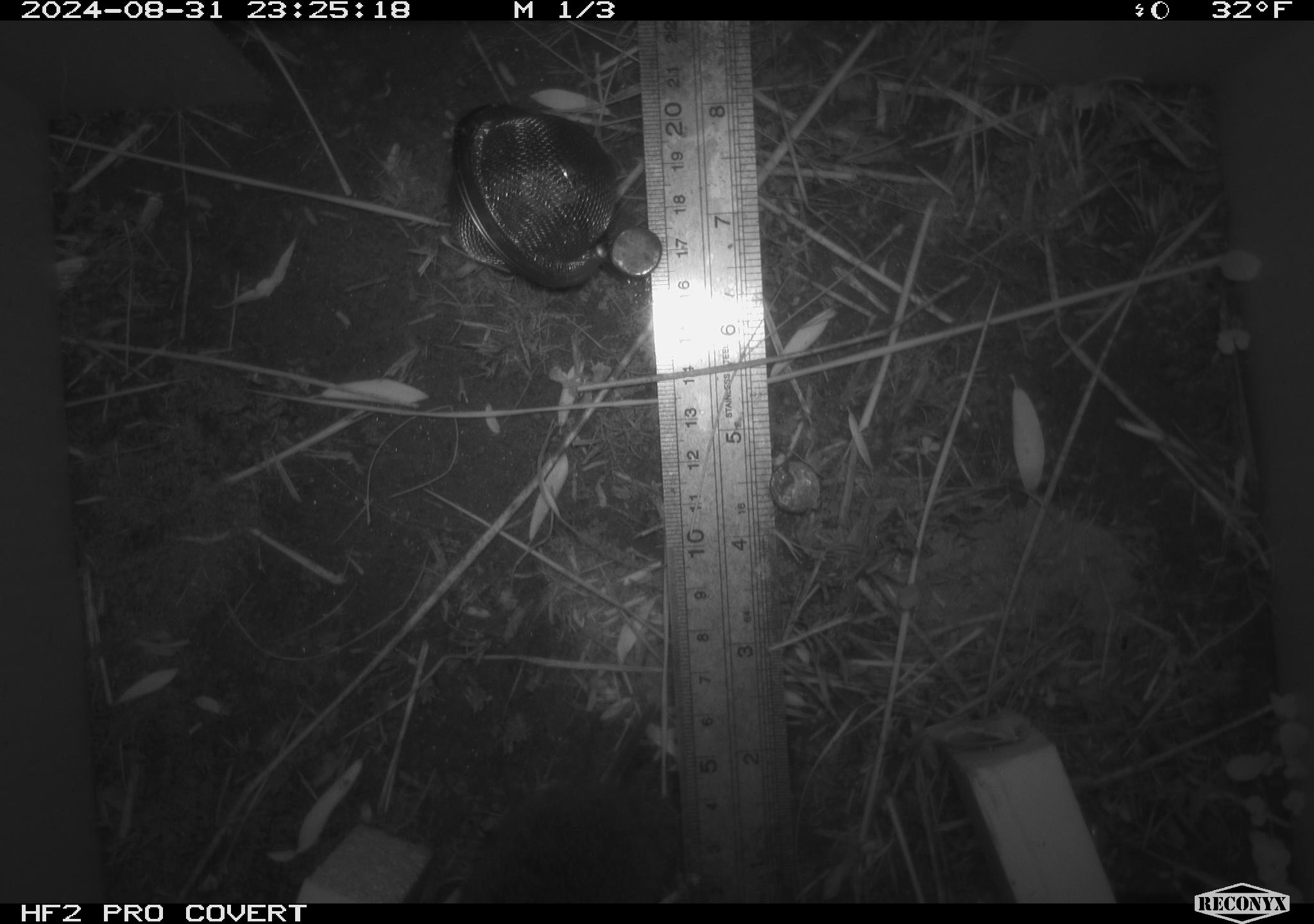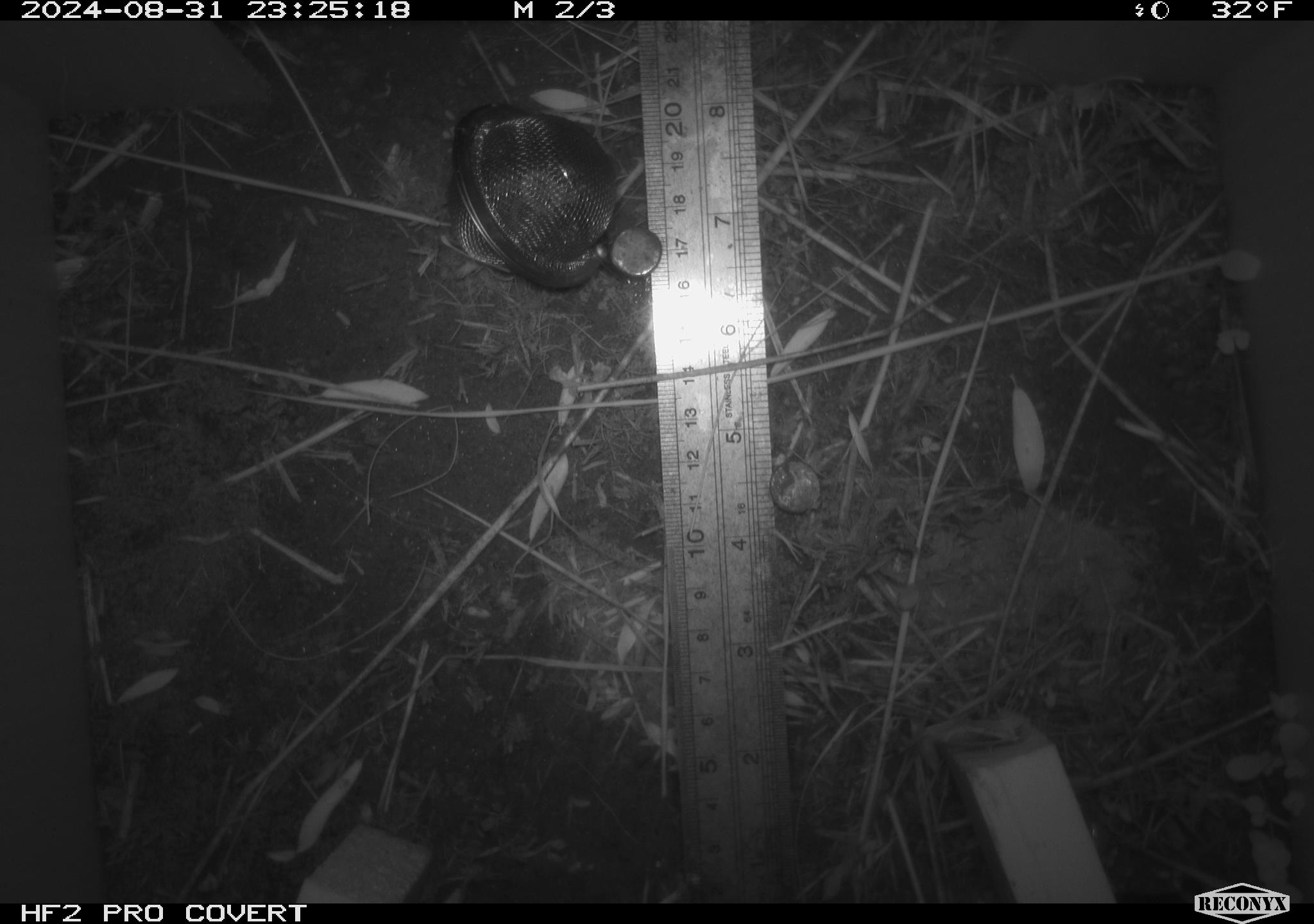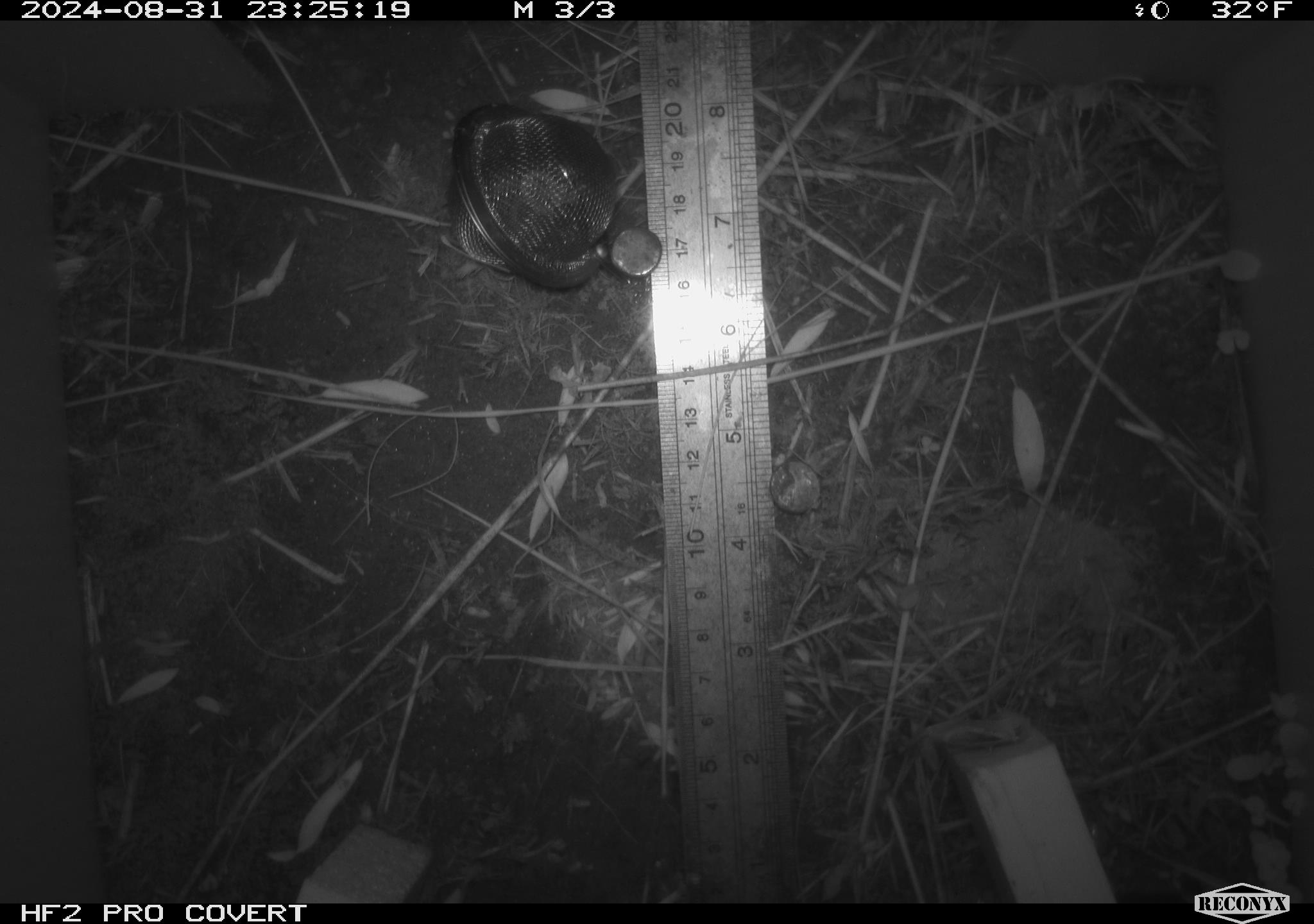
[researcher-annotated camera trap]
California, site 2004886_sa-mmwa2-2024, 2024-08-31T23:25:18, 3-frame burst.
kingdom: Animalia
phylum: Chordata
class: Mammalia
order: Rodentia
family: Cricetidae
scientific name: Arvicolinae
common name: voles, lemmings, and muskrats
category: arvicolinae subfamily